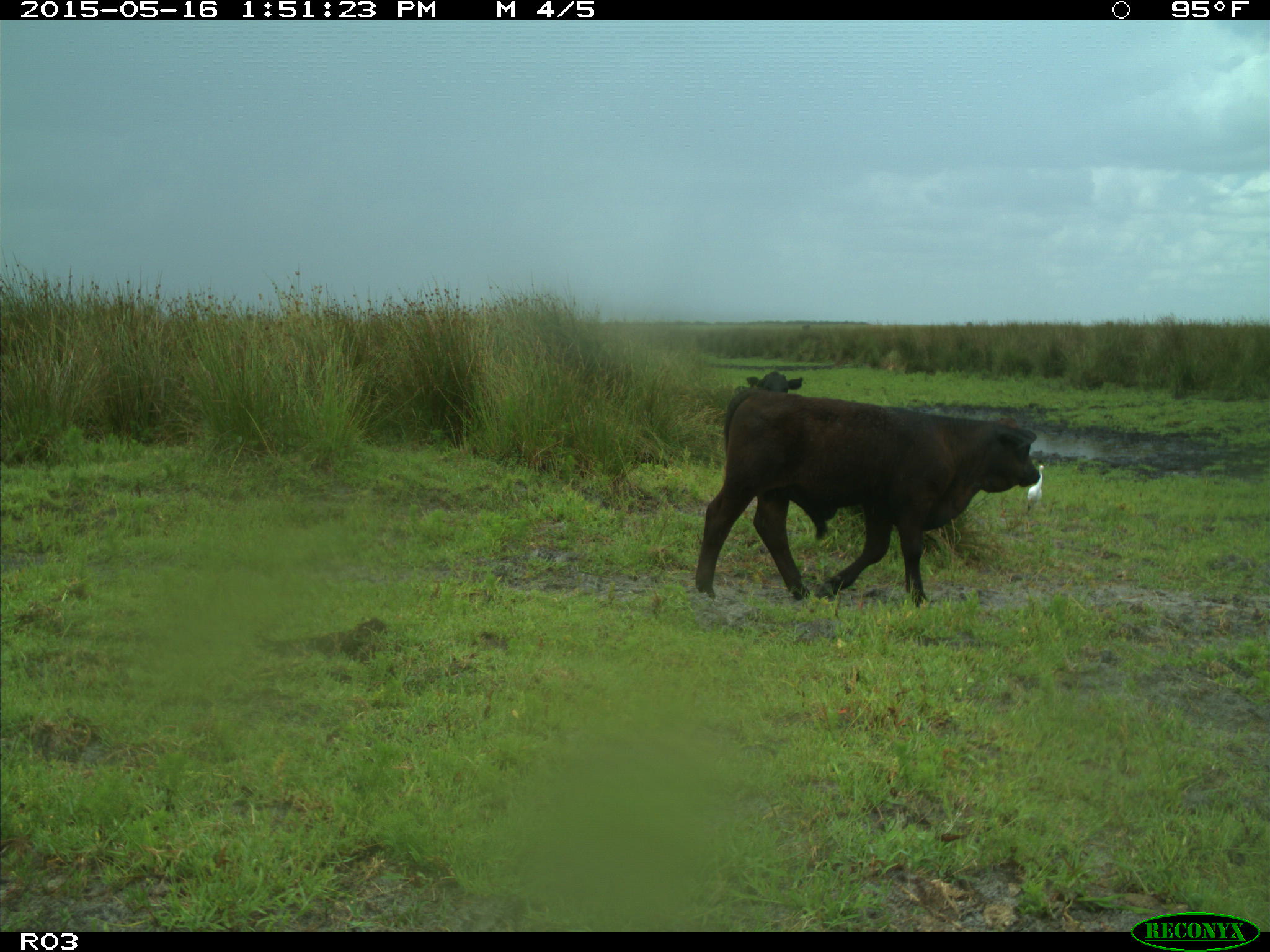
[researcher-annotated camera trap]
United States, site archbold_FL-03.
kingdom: Animalia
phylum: Chordata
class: Mammalia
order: Artiodactyla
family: Bovidae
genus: Bos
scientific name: Bos taurus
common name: domestic cow